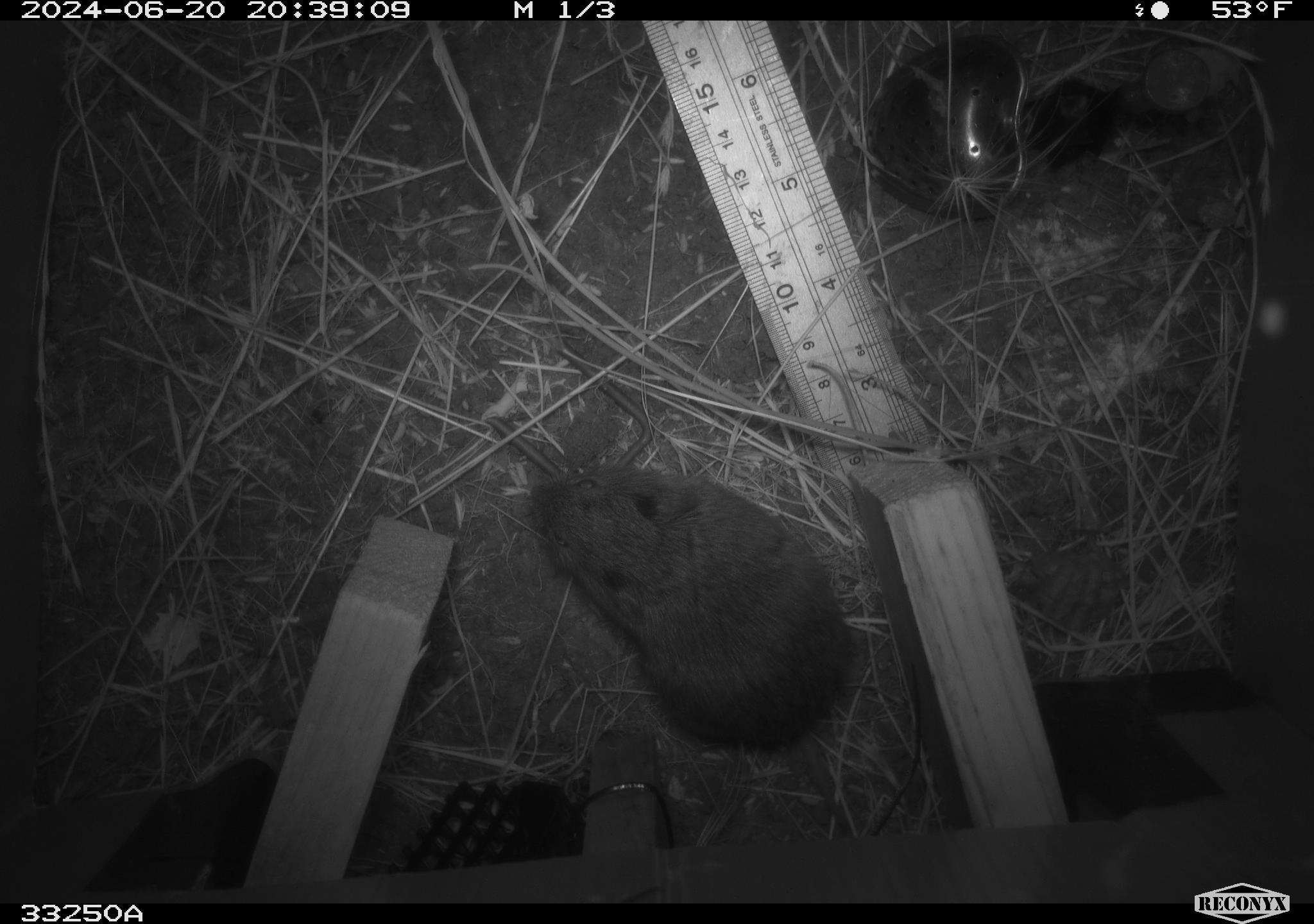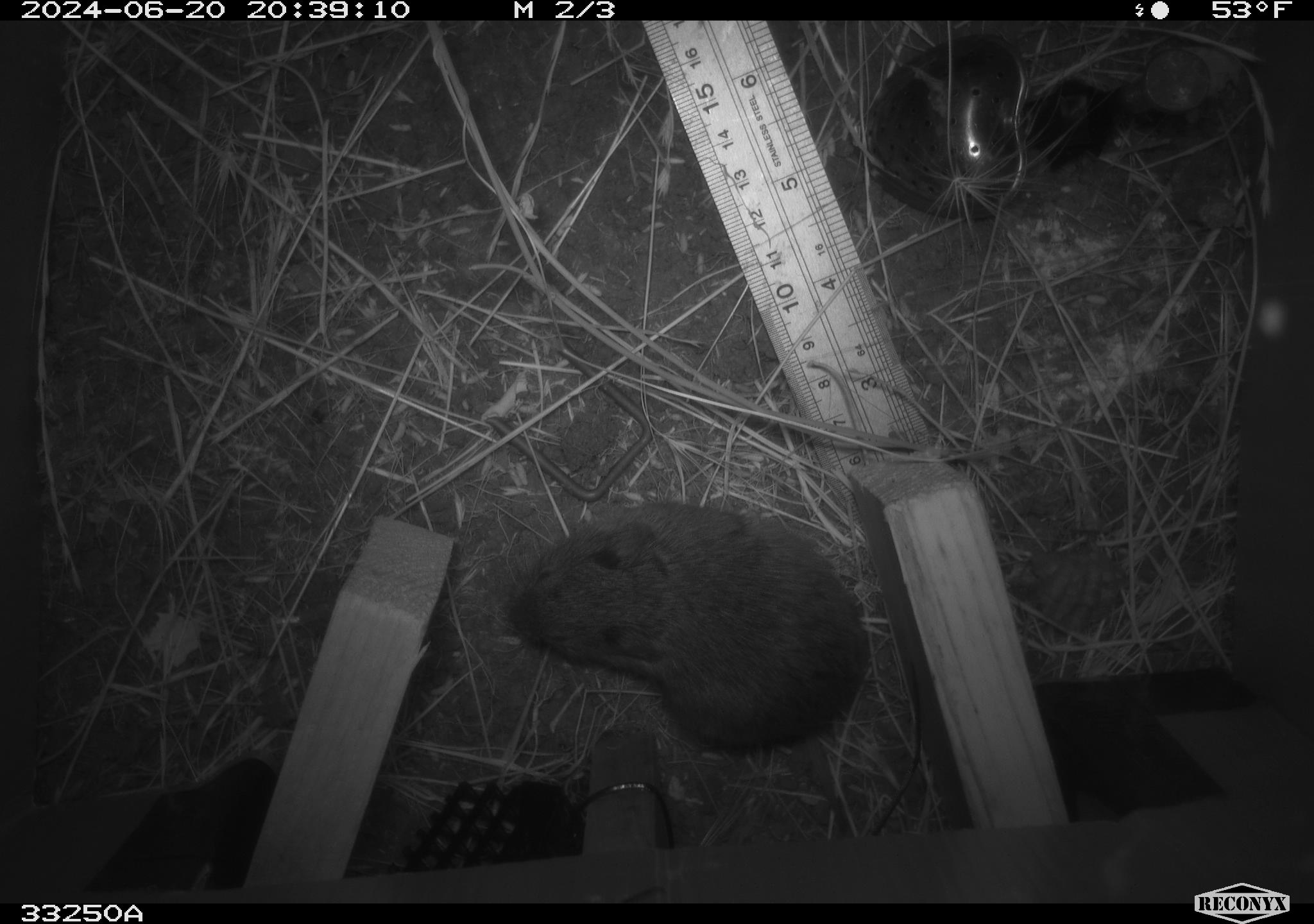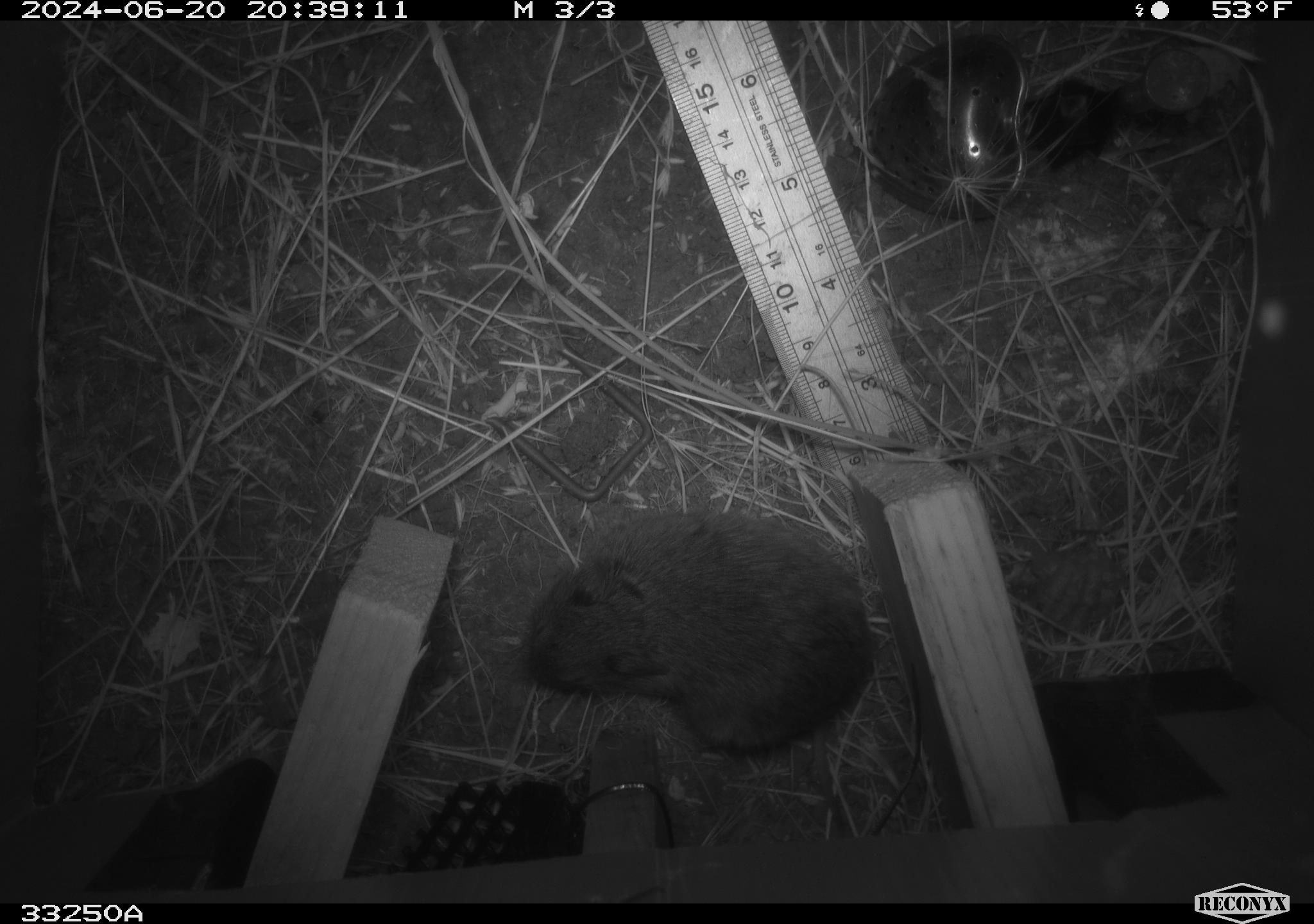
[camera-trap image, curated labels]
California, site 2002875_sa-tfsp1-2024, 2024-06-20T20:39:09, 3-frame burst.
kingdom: Animalia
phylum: Chordata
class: Mammalia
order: Rodentia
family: Cricetidae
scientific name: Arvicolinae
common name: voles, lemmings, and muskrats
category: arvicolinae subfamily